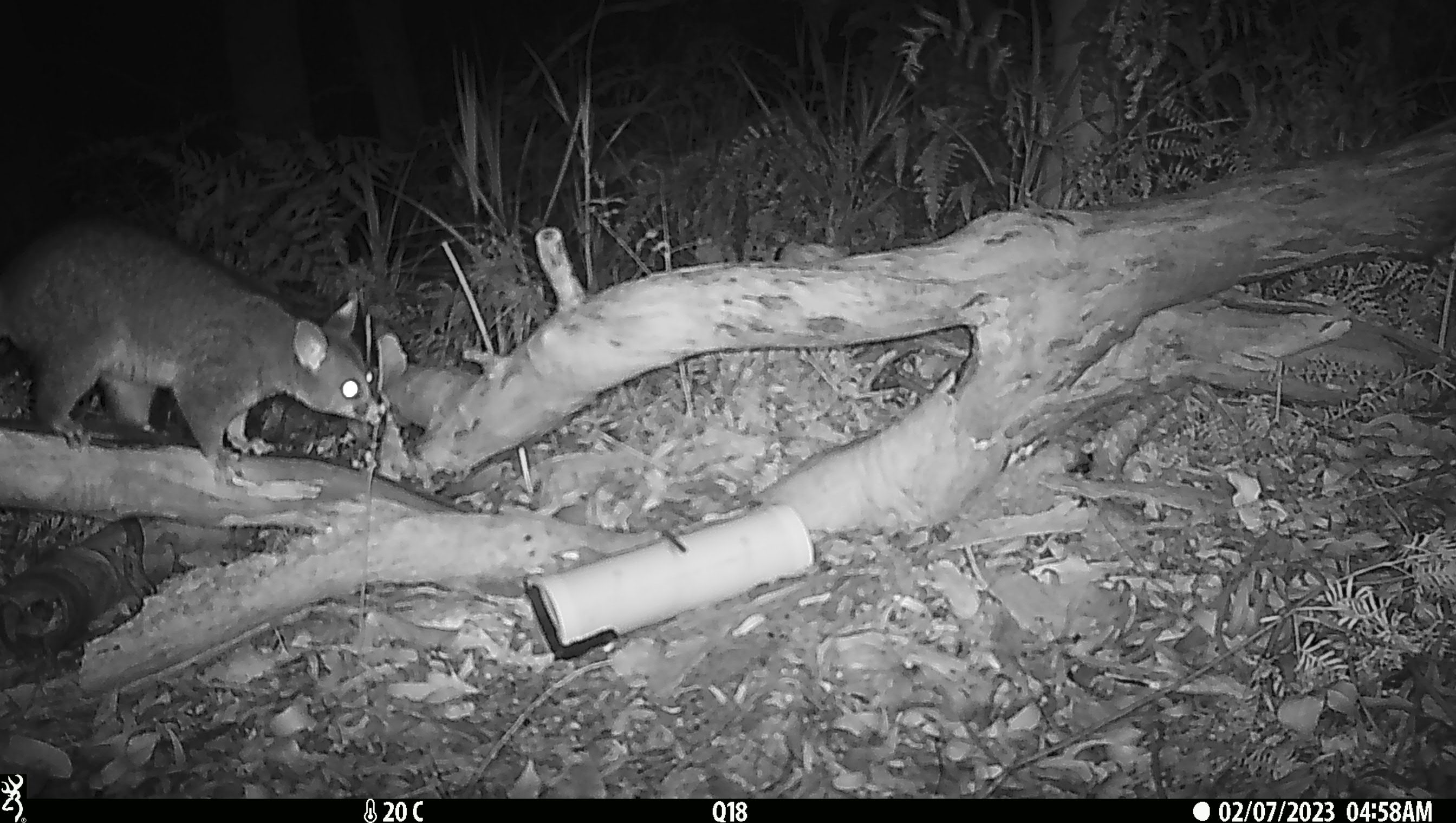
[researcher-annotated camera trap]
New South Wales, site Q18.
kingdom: Animalia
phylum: Chordata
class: Mammalia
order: Diprotodontia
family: Phalangeridae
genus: Trichosurus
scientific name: Trichosurus vulpecula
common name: common brushtail possum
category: possum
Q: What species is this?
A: Possum (common brushtail possum) (Trichosurus vulpecula).